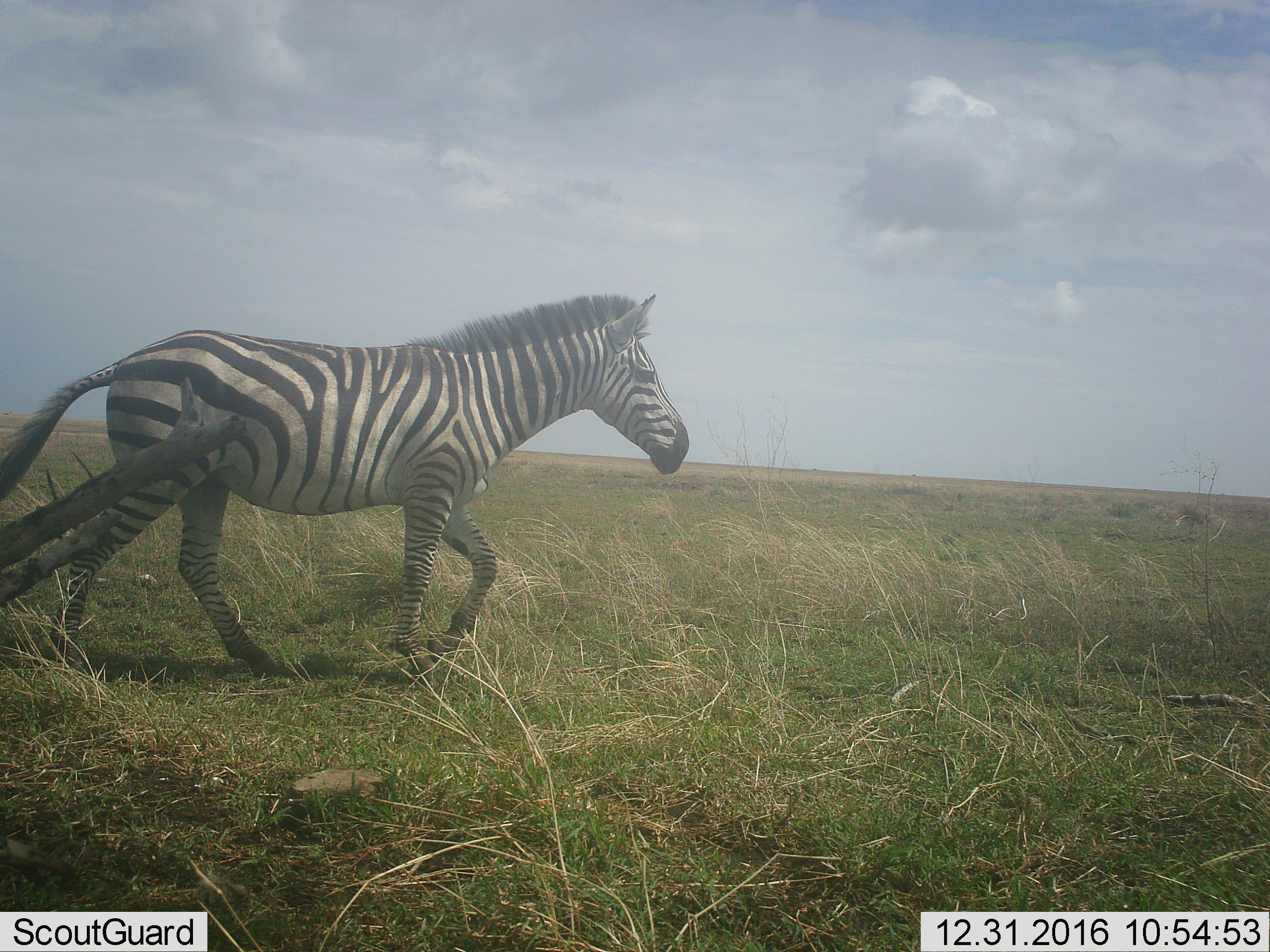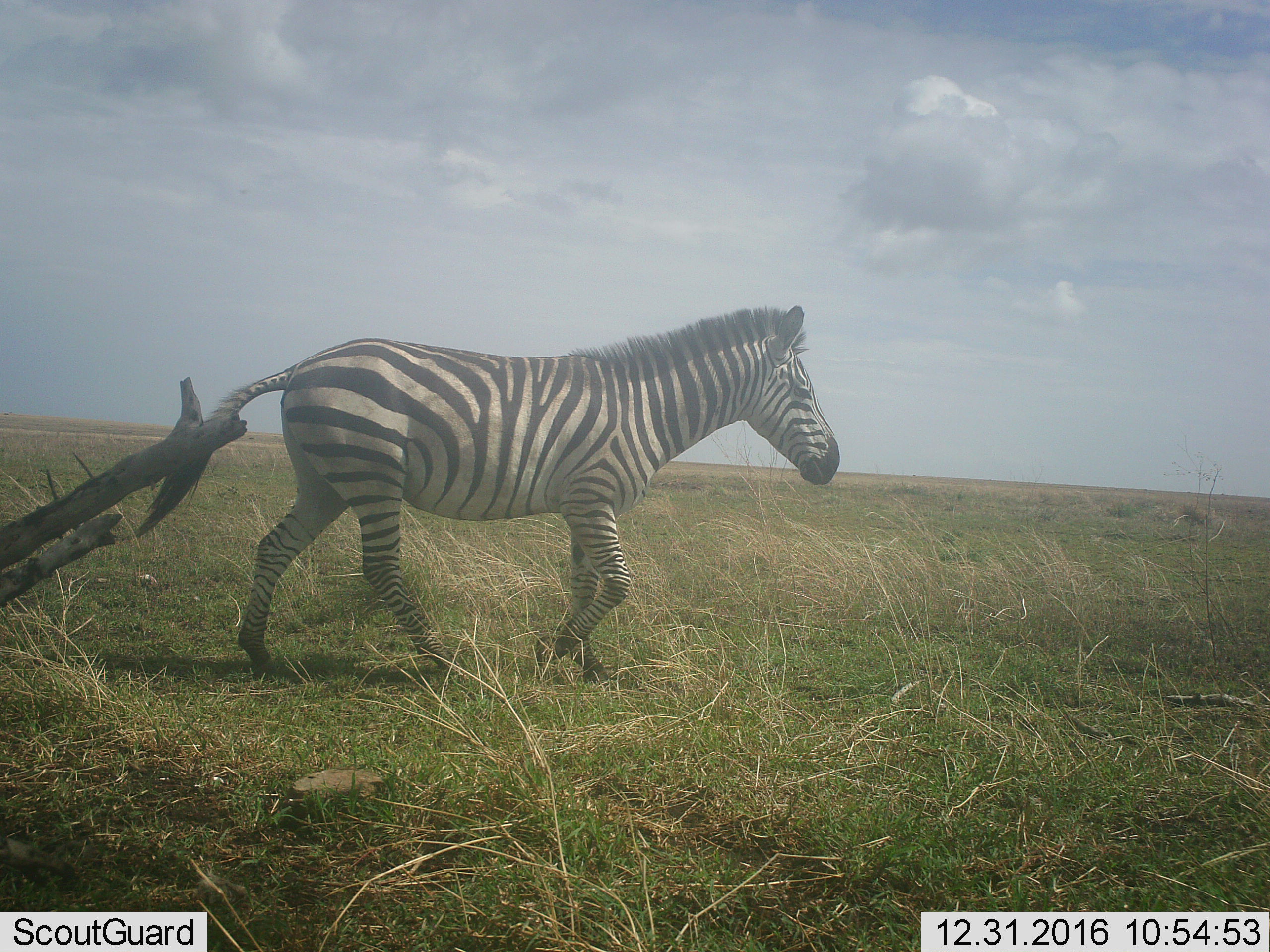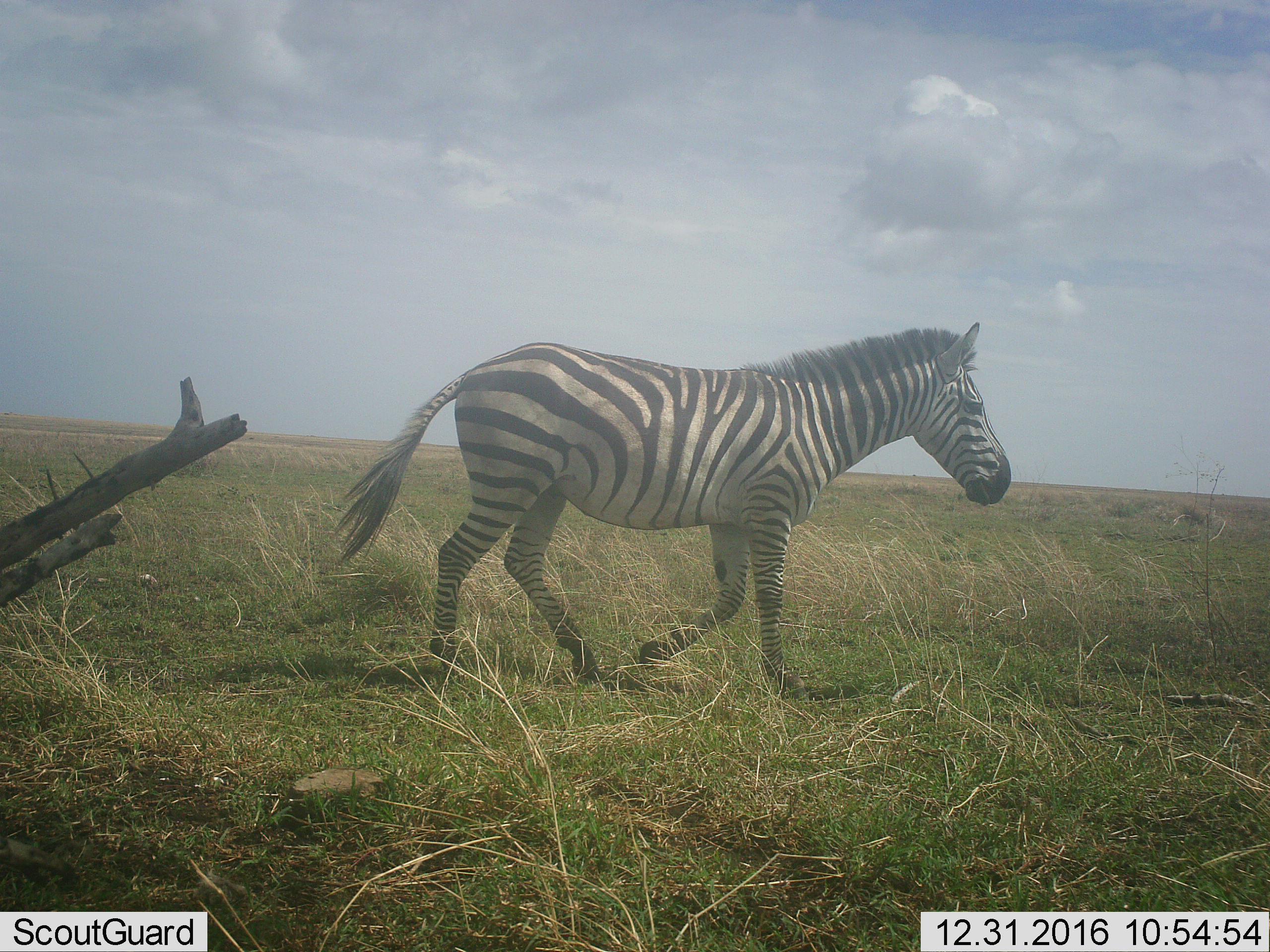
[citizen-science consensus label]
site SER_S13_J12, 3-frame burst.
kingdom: Animalia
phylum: Chordata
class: Mammalia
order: Perissodactyla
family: Equidae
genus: Equus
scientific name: Equus quagga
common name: plains zebra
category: zebraplains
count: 1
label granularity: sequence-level